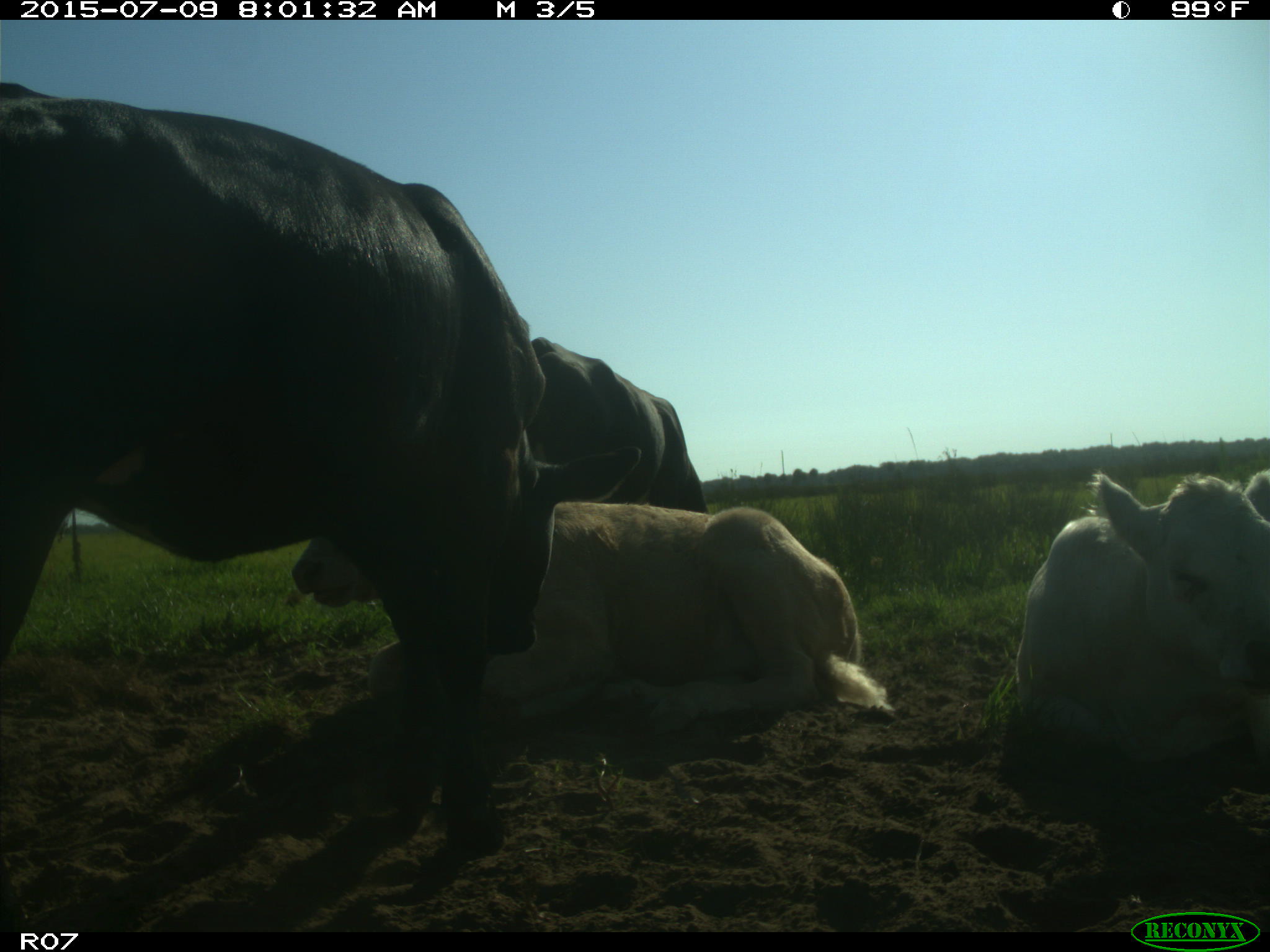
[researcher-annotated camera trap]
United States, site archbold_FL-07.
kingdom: Animalia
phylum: Chordata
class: Mammalia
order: Artiodactyla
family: Bovidae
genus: Bos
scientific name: Bos taurus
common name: domestic cow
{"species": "Bos taurus (domestic cow)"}